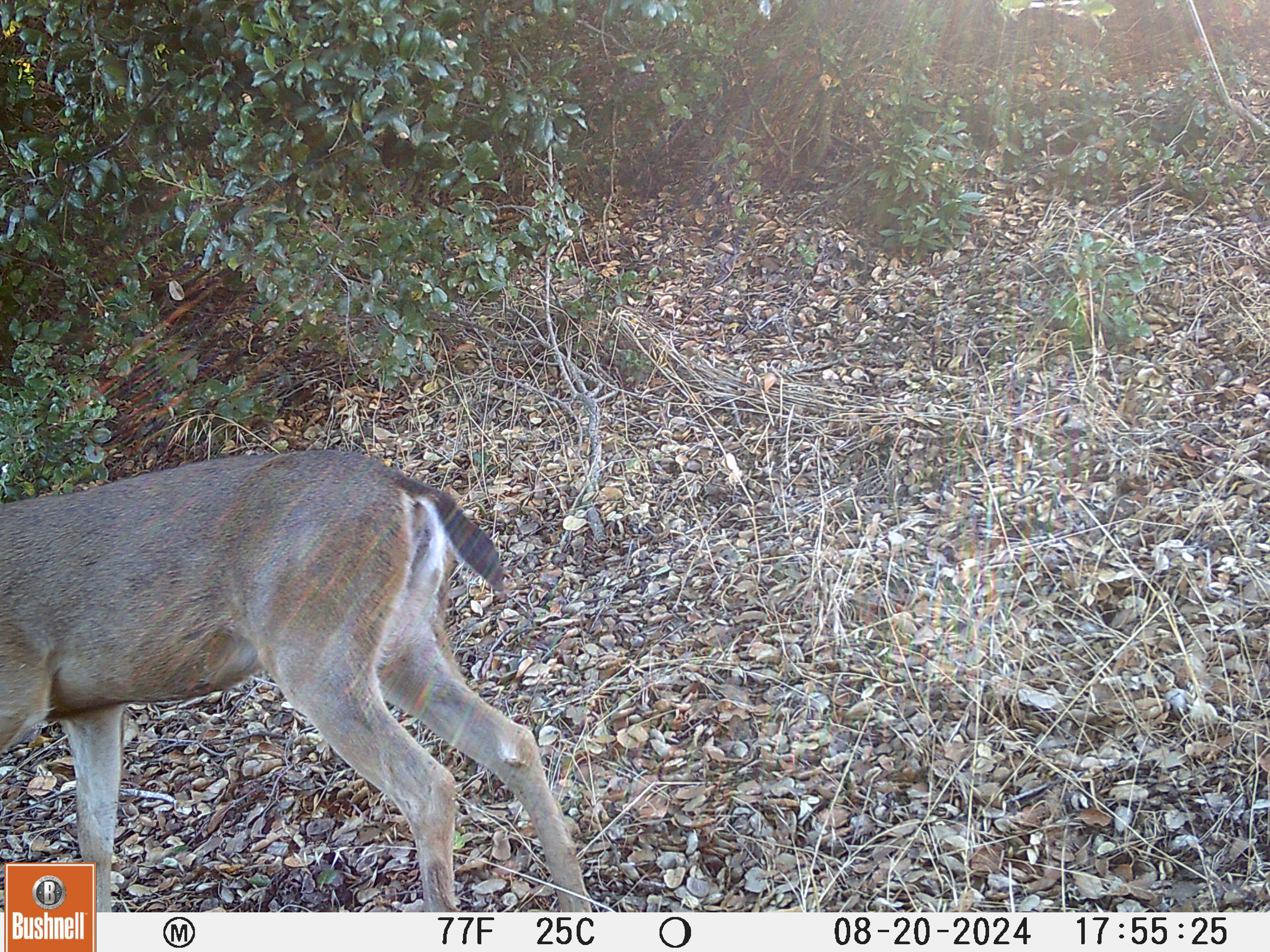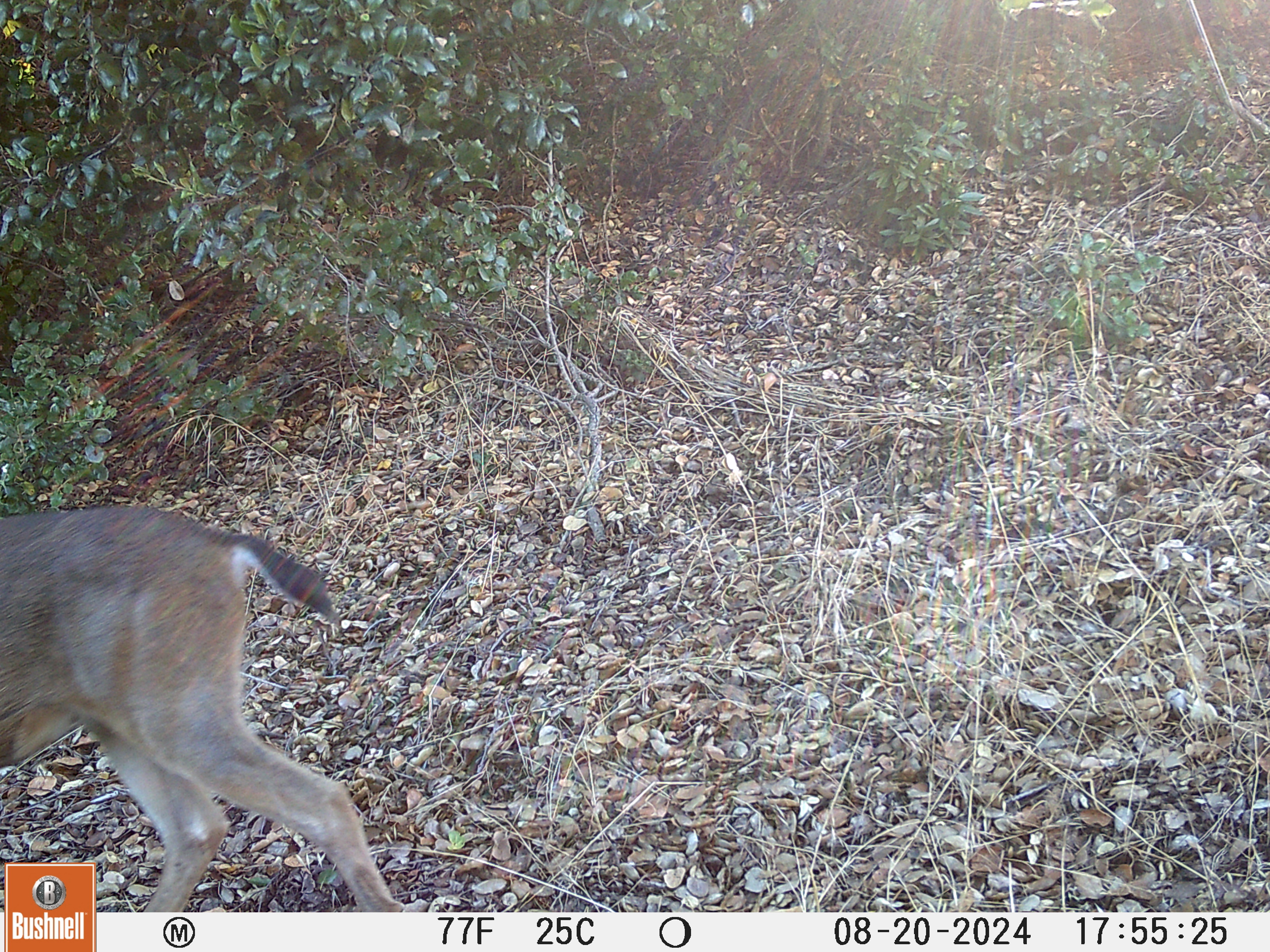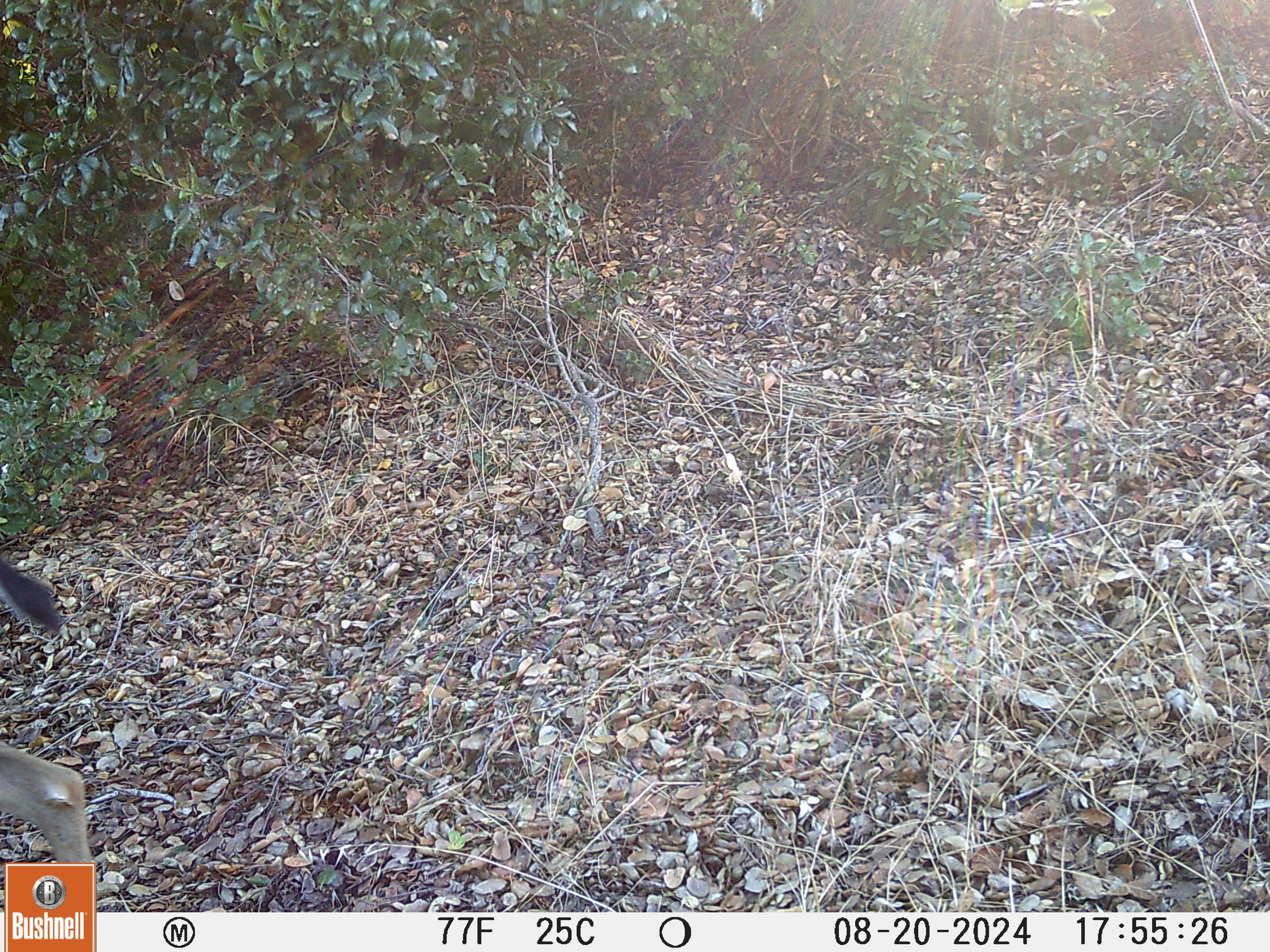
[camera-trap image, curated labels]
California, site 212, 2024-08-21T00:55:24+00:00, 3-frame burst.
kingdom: Animalia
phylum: Chordata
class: Mammalia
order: Artiodactyla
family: Cervidae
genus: Odocoileus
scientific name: Odocoileus hemionus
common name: mule deer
Mule deer (Odocoileus hemionus).